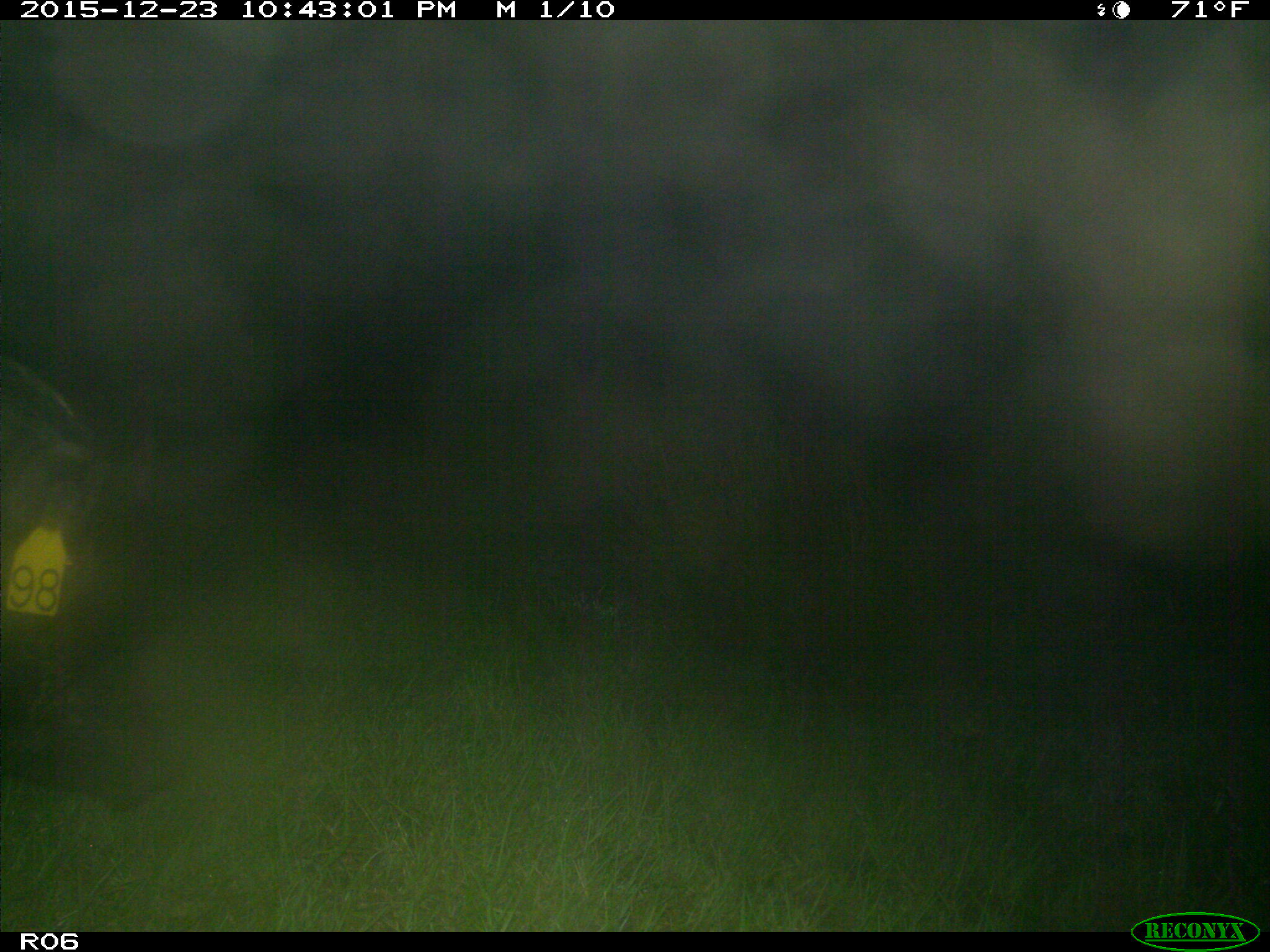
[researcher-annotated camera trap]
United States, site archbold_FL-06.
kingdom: Animalia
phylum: Chordata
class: Mammalia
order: Artiodactyla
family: Bovidae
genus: Bos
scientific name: Bos taurus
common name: domestic cow